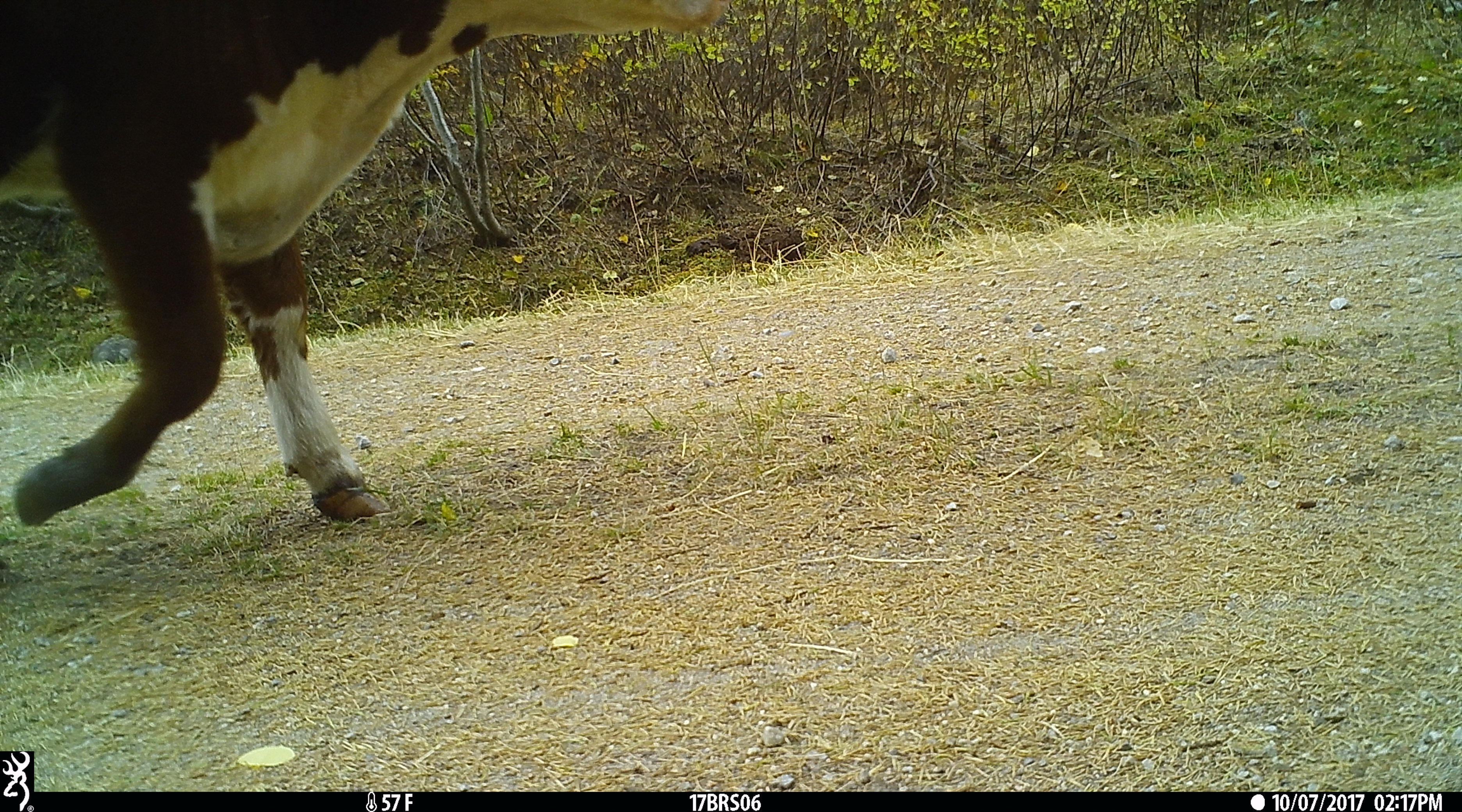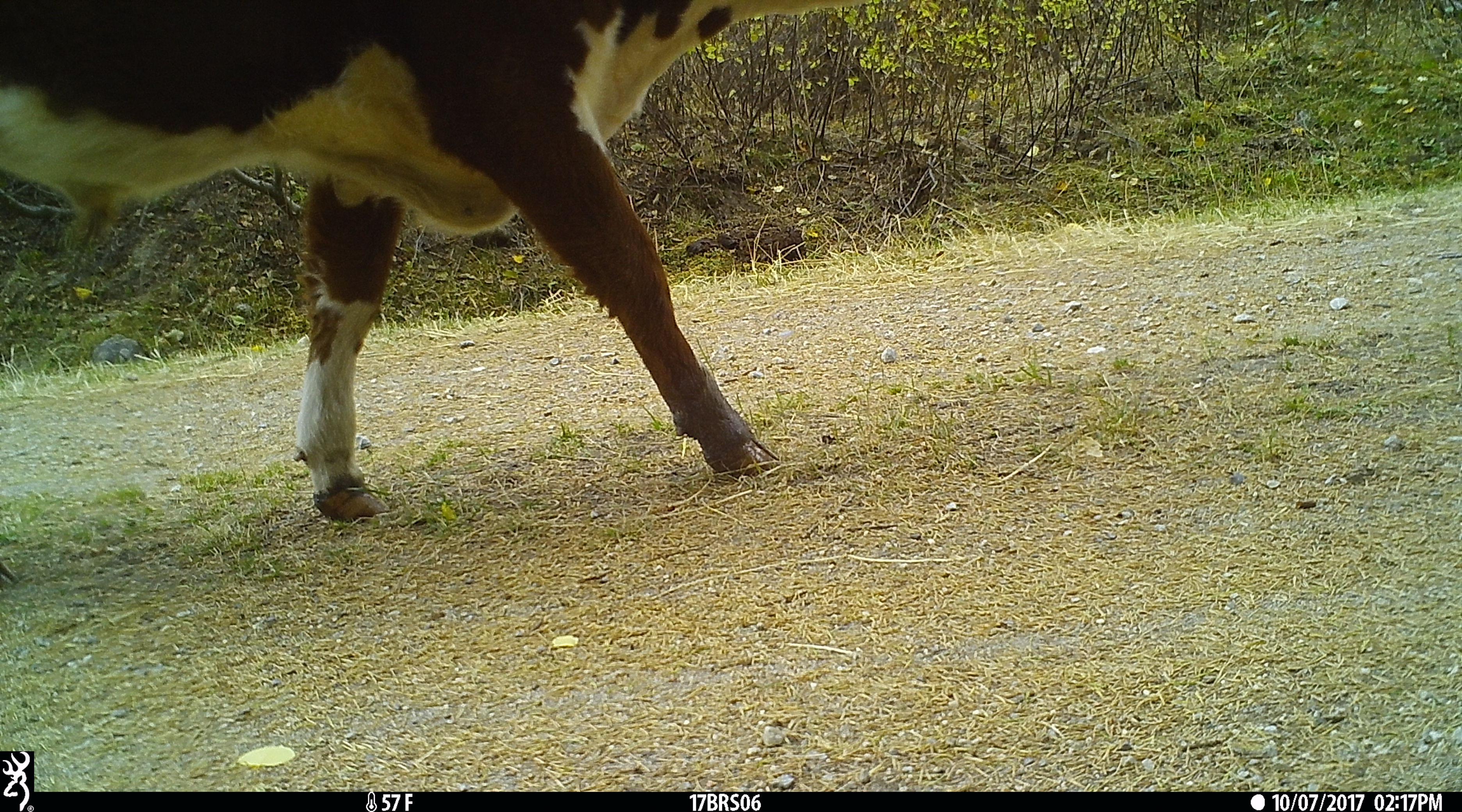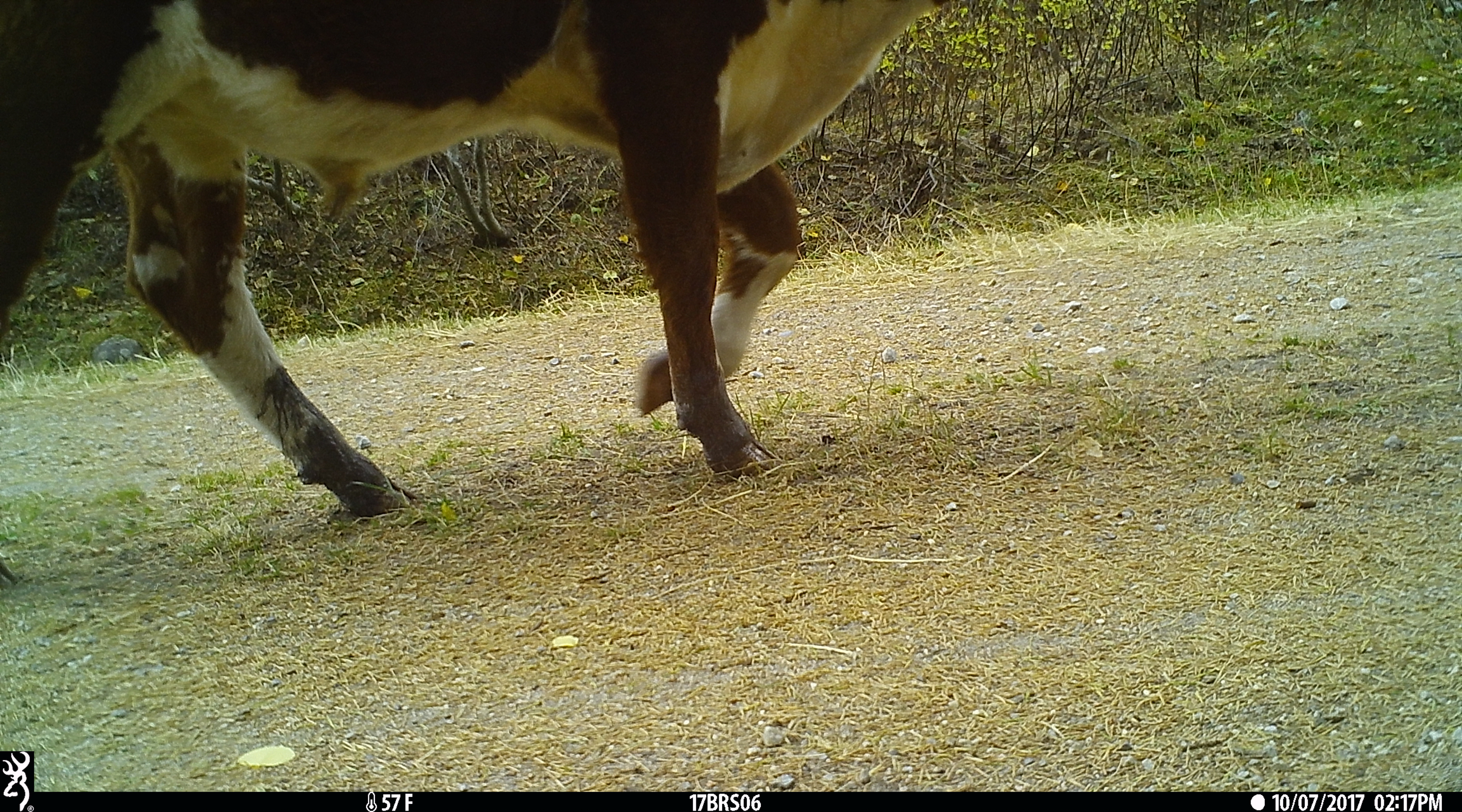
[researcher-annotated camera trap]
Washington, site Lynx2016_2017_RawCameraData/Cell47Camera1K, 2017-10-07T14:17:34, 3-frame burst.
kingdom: Animalia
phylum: Chordata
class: Mammalia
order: Artiodactyla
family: Bovidae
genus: Bos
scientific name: Bos taurus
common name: domestic cattle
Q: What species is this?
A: Domestic cattle (Bos taurus).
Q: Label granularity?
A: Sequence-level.